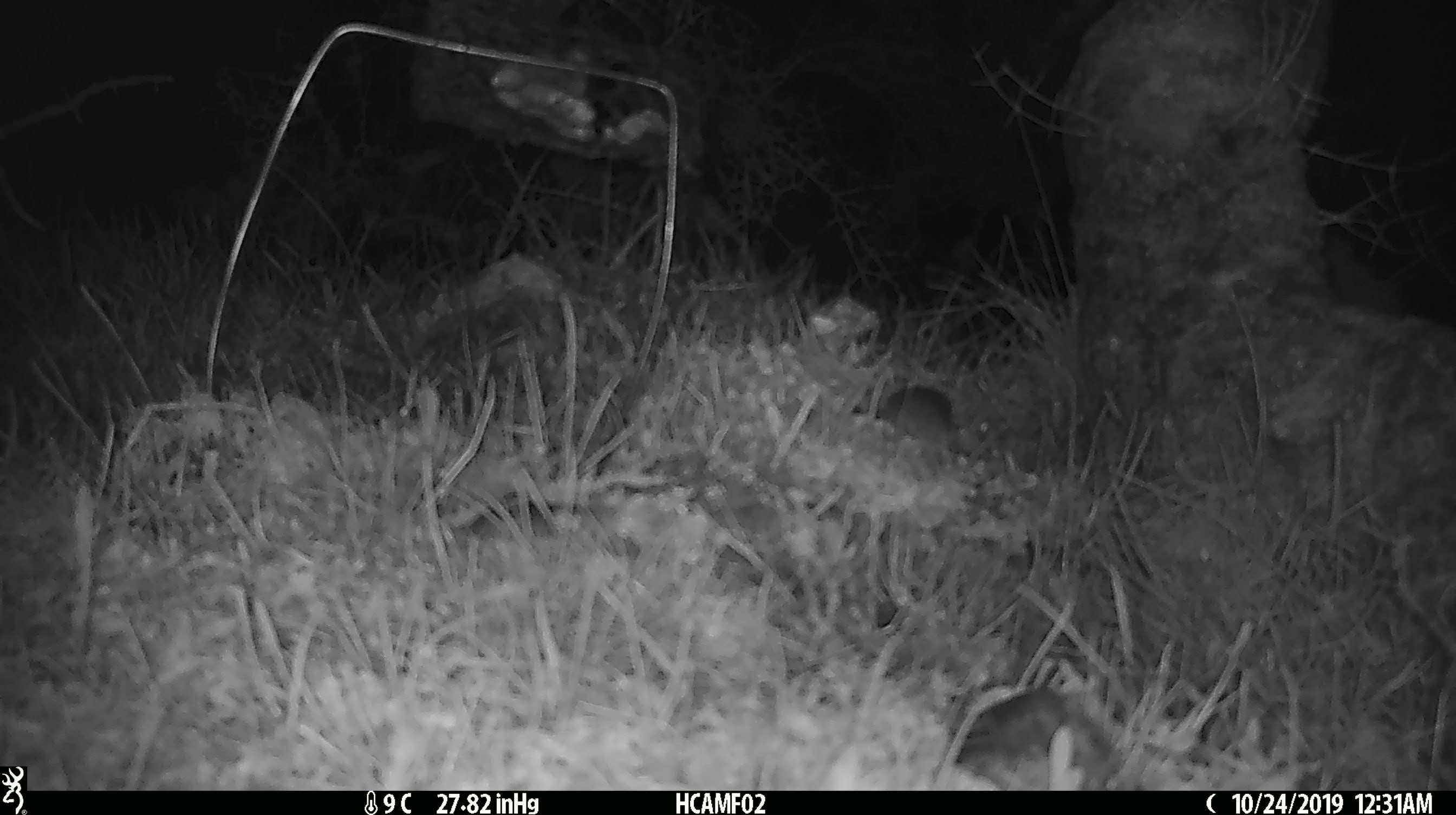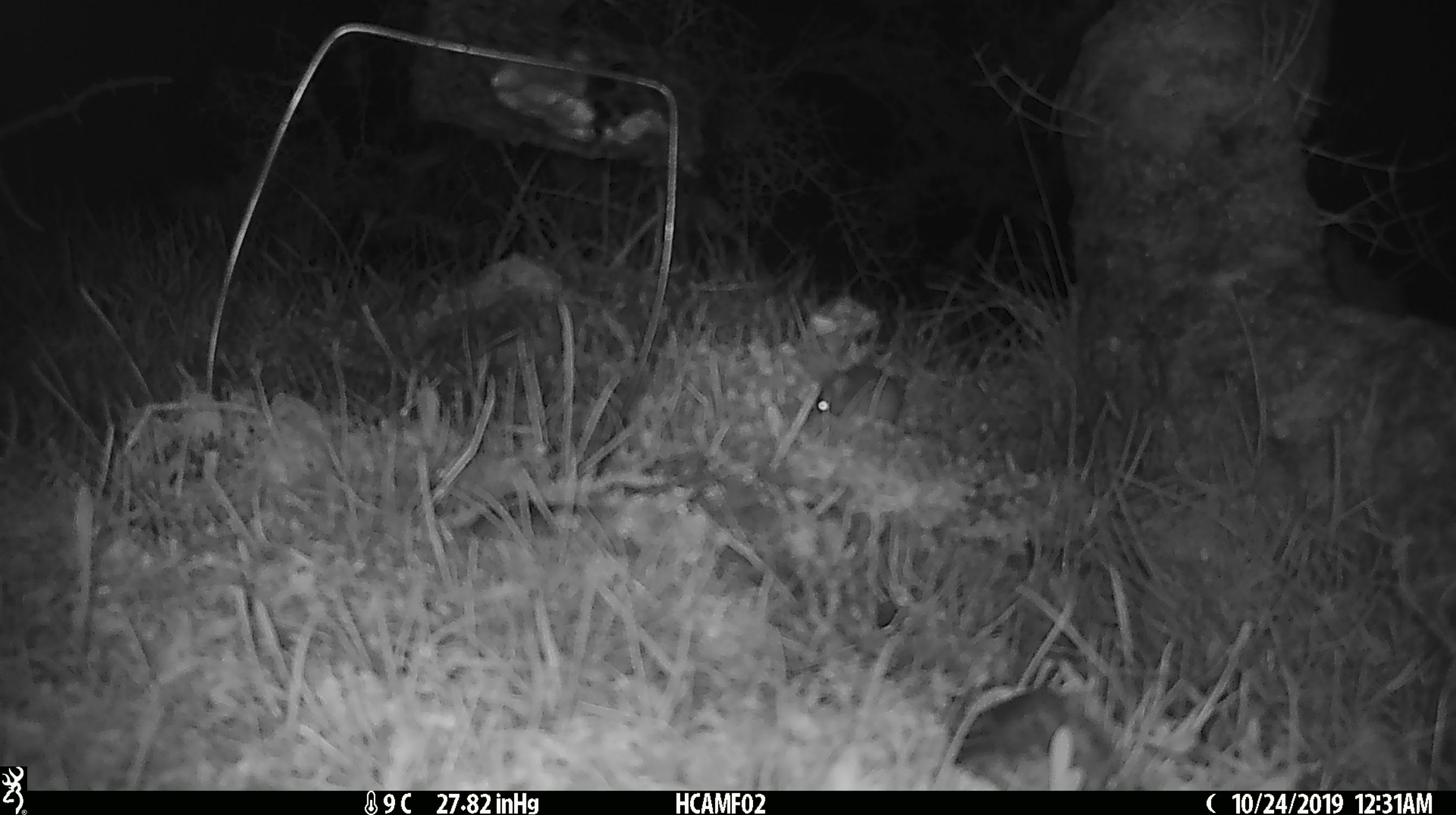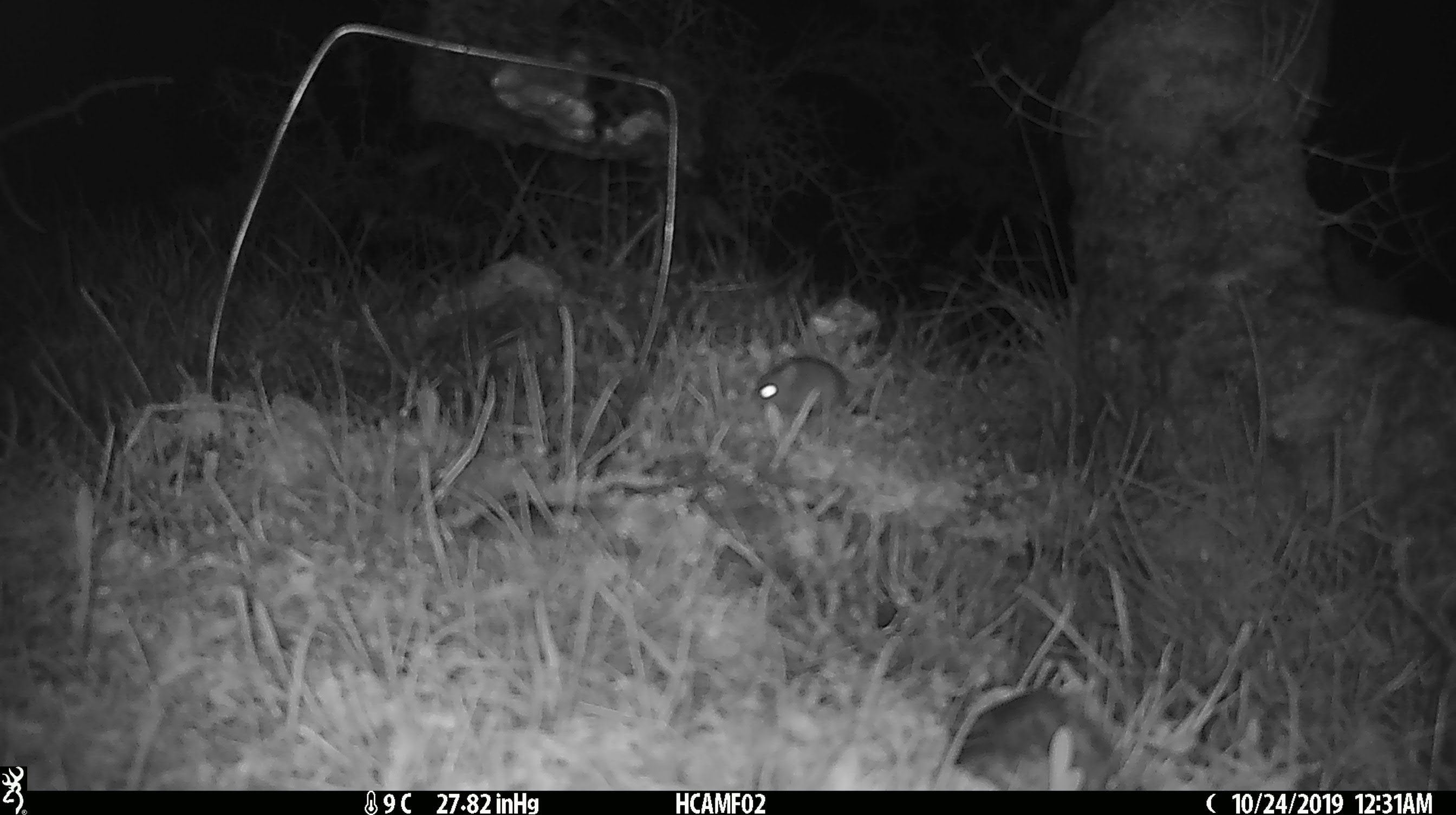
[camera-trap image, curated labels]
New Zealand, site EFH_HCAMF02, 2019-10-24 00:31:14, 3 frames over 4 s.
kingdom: Animalia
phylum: Chordata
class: Mammalia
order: Rodentia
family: Muridae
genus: Mus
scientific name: Mus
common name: mouse